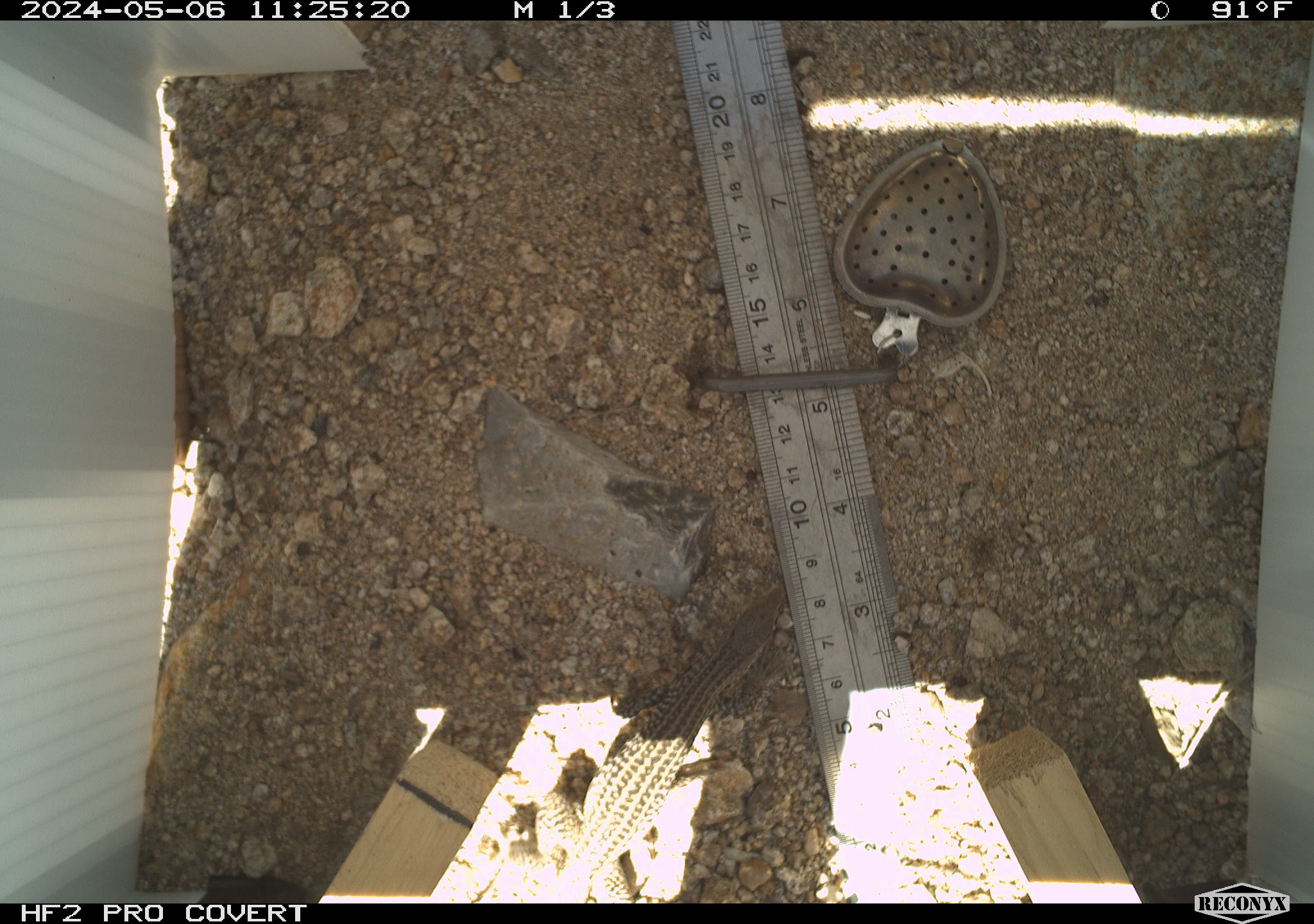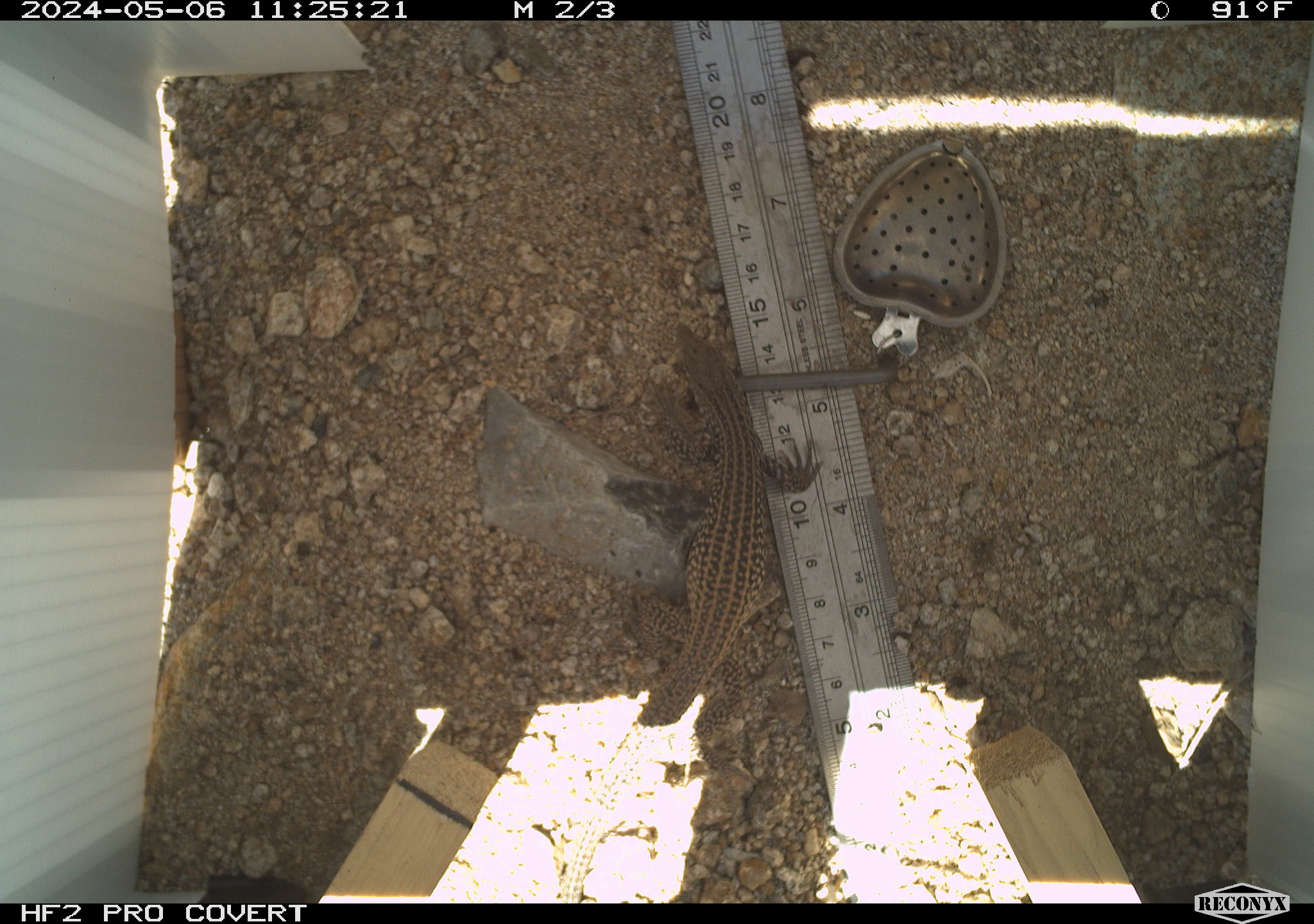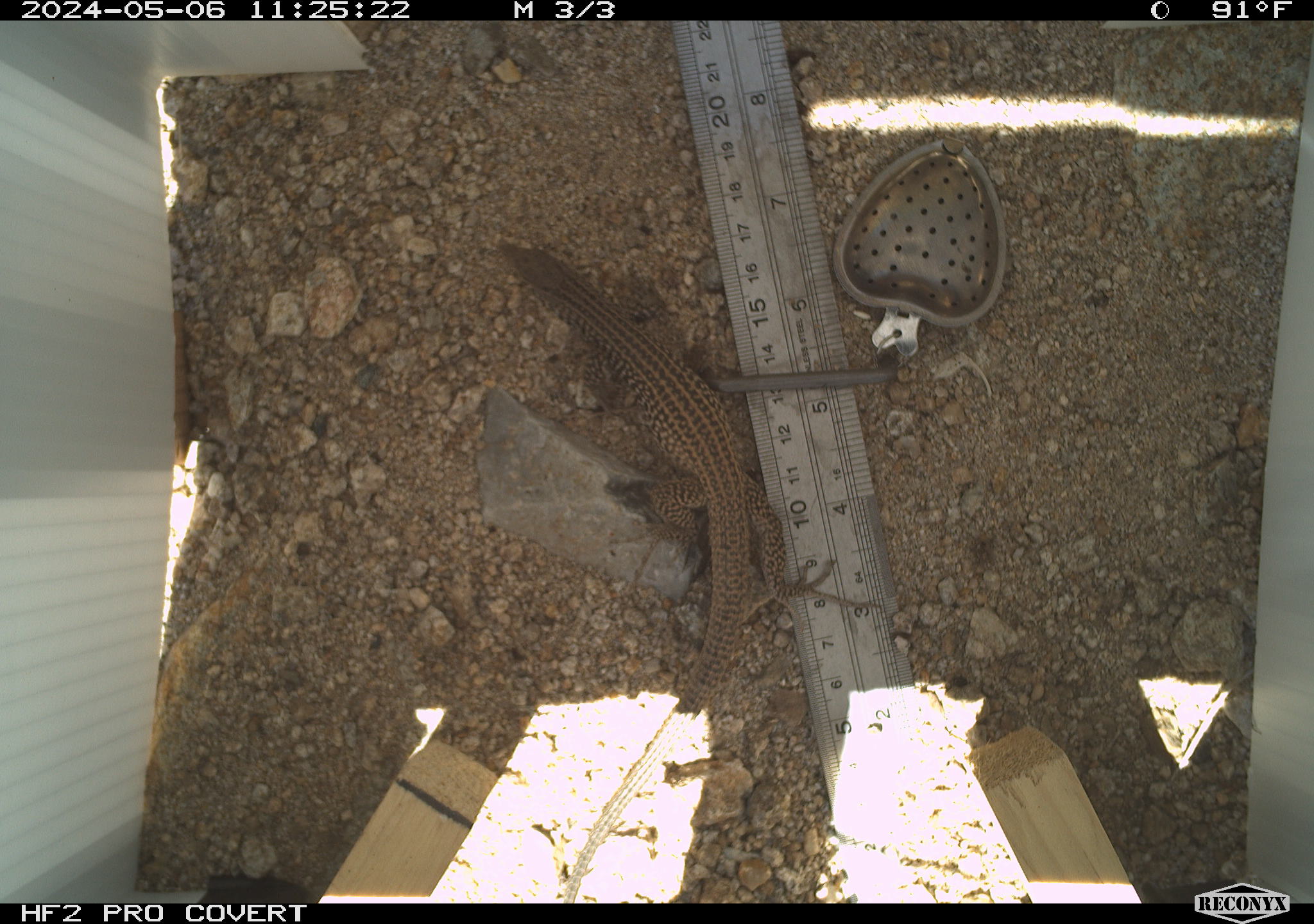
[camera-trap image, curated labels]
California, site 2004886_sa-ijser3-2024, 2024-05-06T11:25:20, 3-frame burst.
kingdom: Animalia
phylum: Chordata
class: Reptilia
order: Squamata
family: Teiidae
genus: Aspidoscelis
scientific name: Aspidoscelis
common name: whiptail lizards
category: aspidoscelis species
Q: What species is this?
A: Aspidoscelis species (whiptail lizards) (Aspidoscelis).